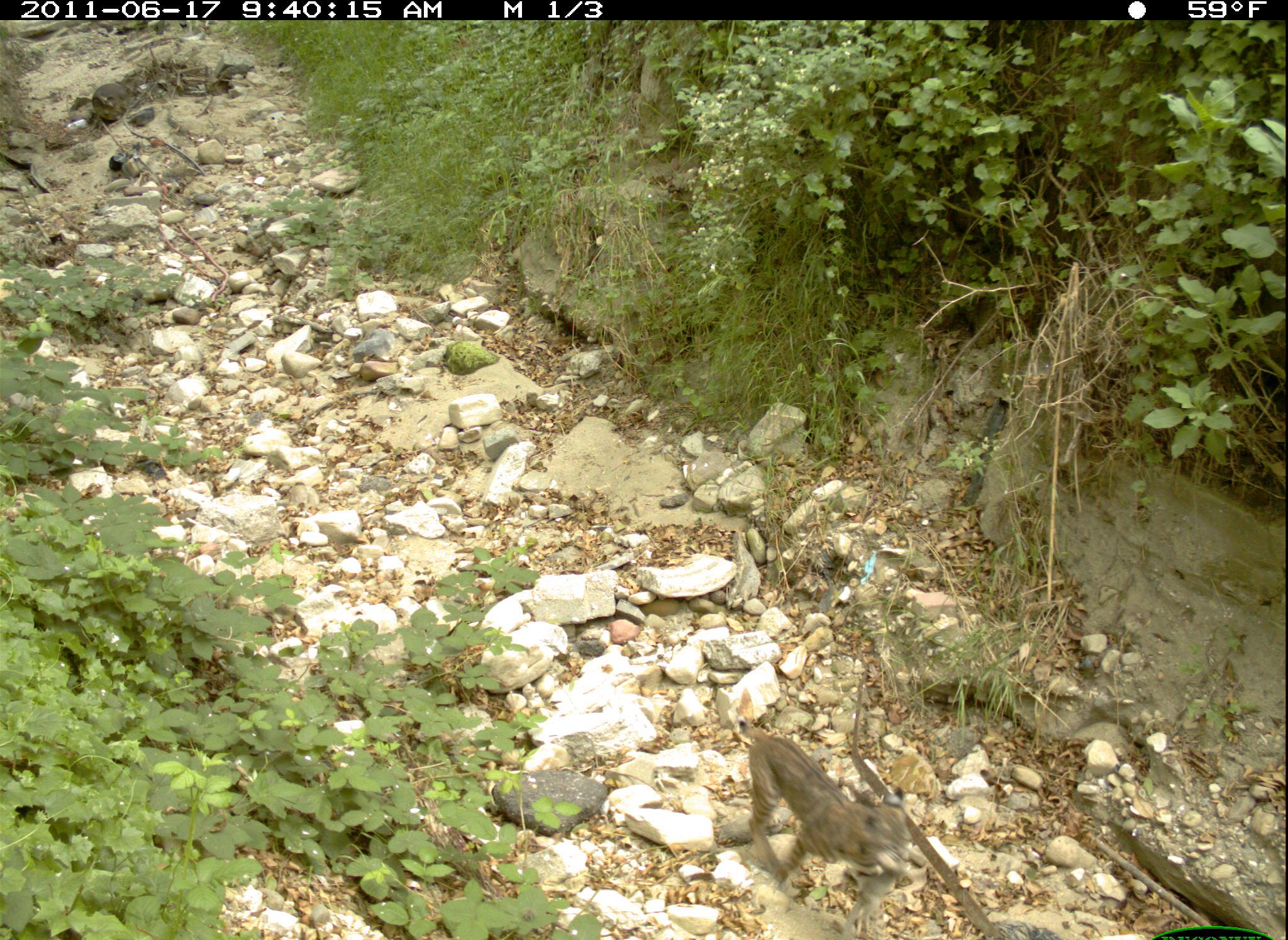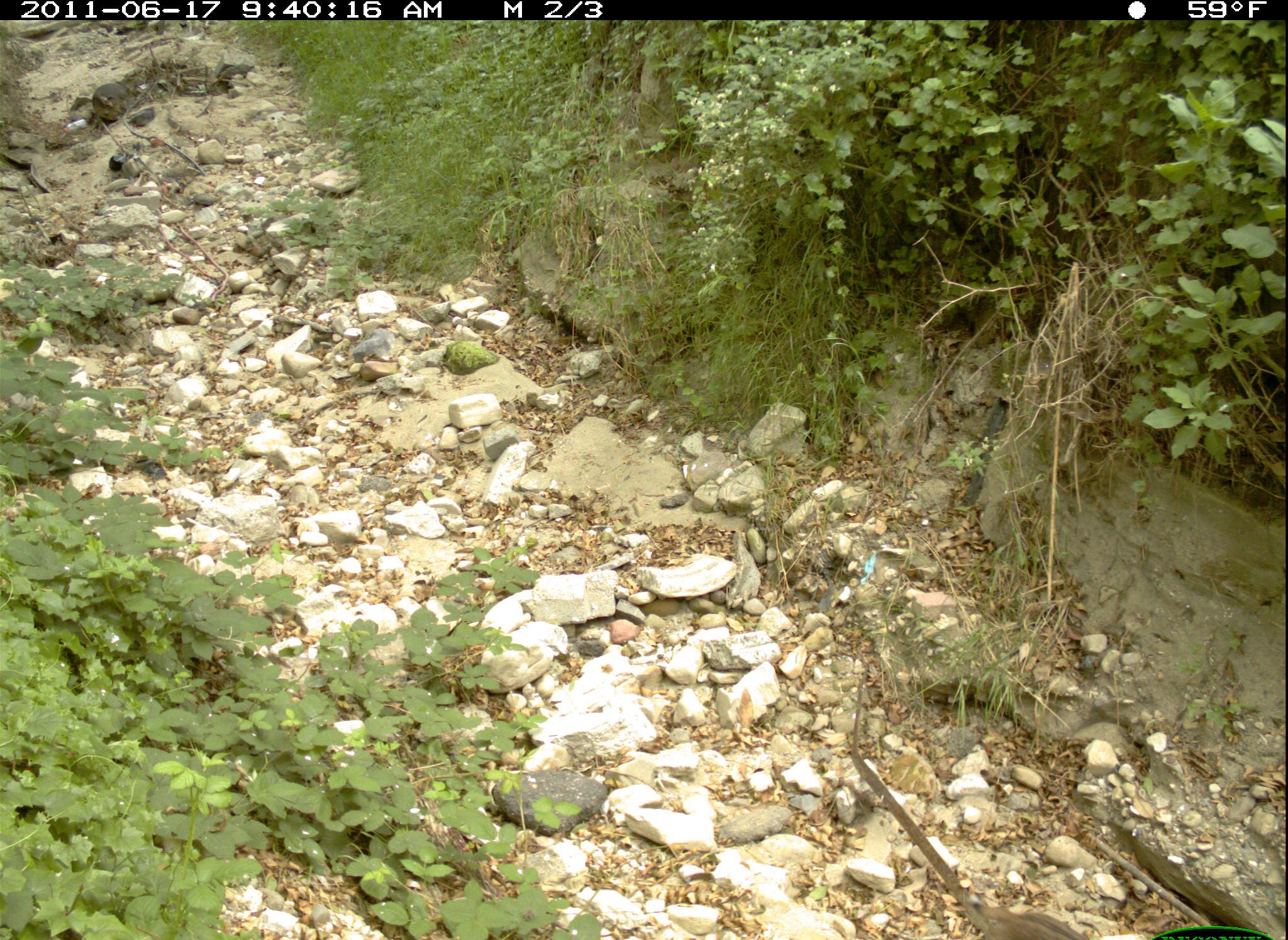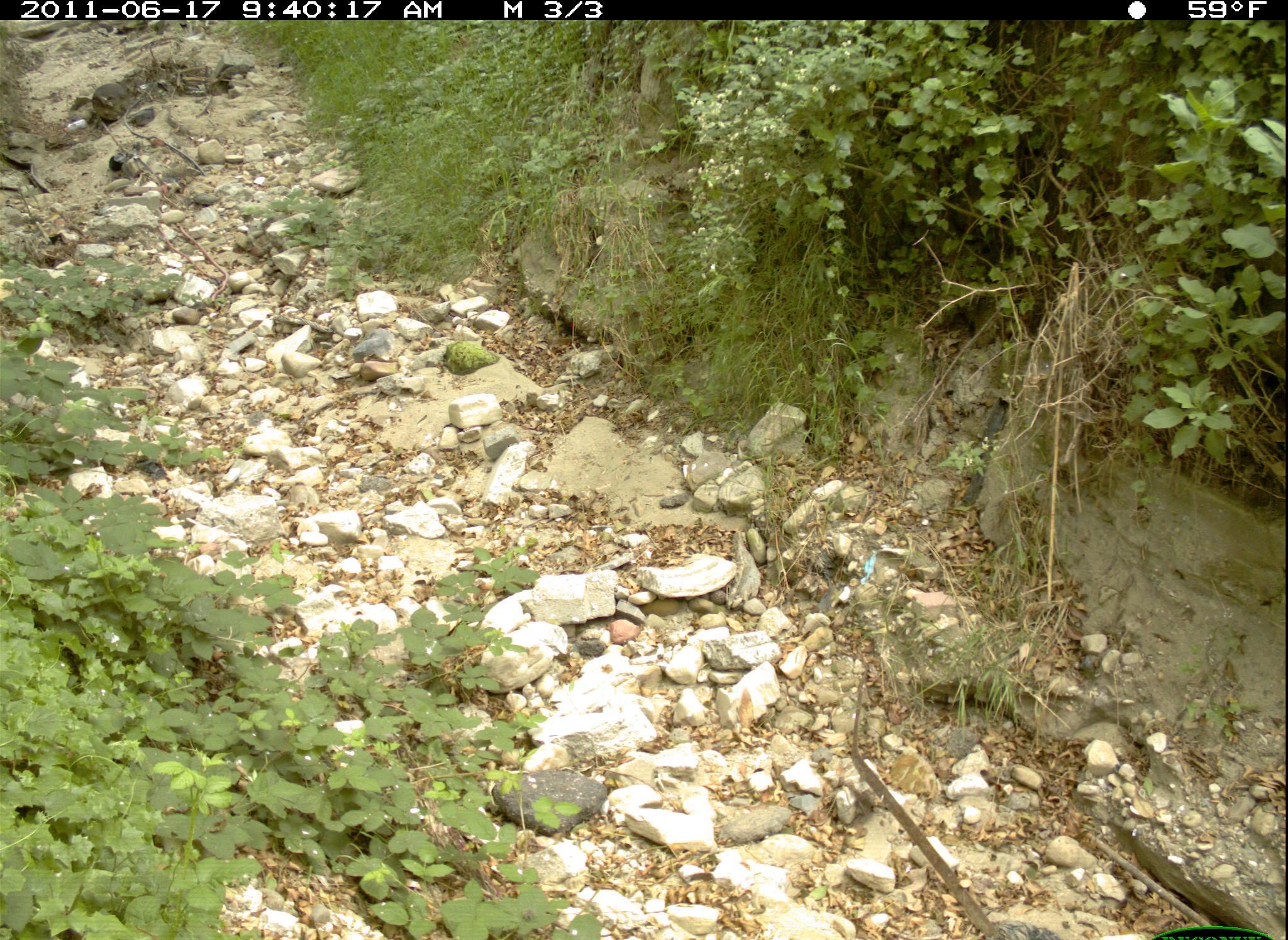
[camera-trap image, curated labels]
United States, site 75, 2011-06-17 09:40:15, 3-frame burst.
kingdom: Animalia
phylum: Chordata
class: Mammalia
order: Carnivora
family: Felidae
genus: Lynx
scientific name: Lynx rufus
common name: bobcat